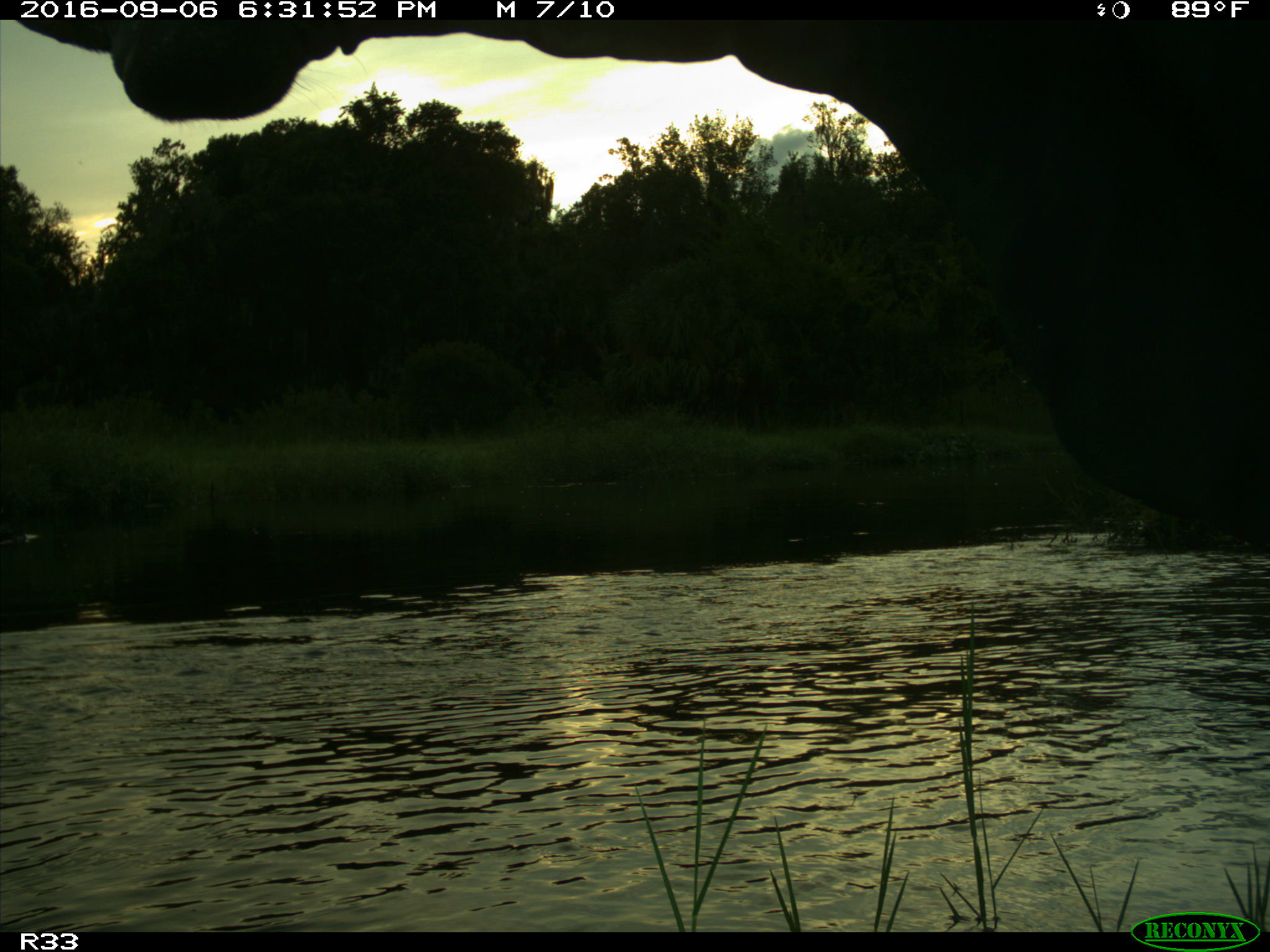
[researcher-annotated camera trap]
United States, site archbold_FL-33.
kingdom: Animalia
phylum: Chordata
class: Mammalia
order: Artiodactyla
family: Bovidae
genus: Bos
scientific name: Bos taurus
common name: domestic cow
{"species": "Bos taurus (domestic cow)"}